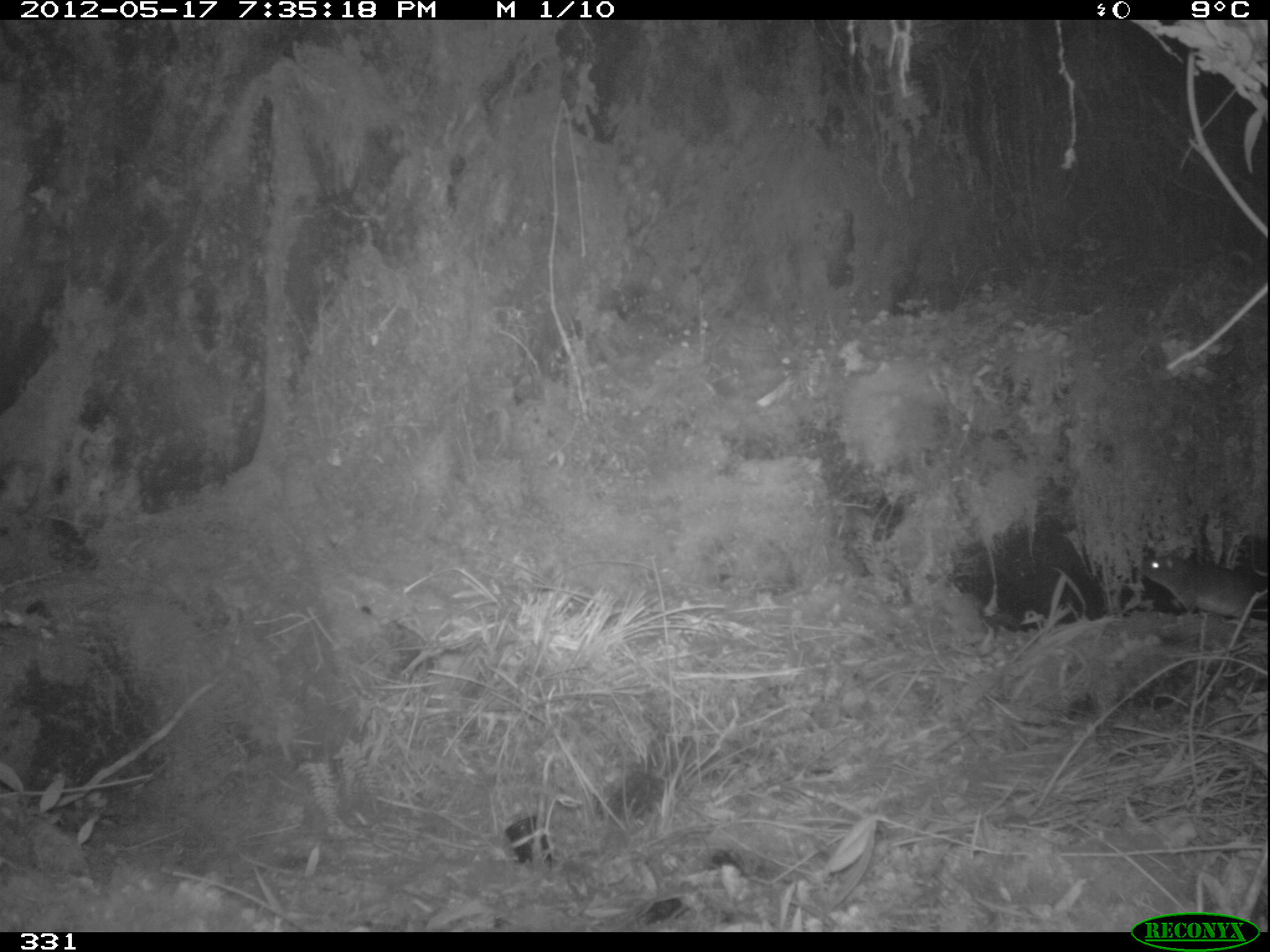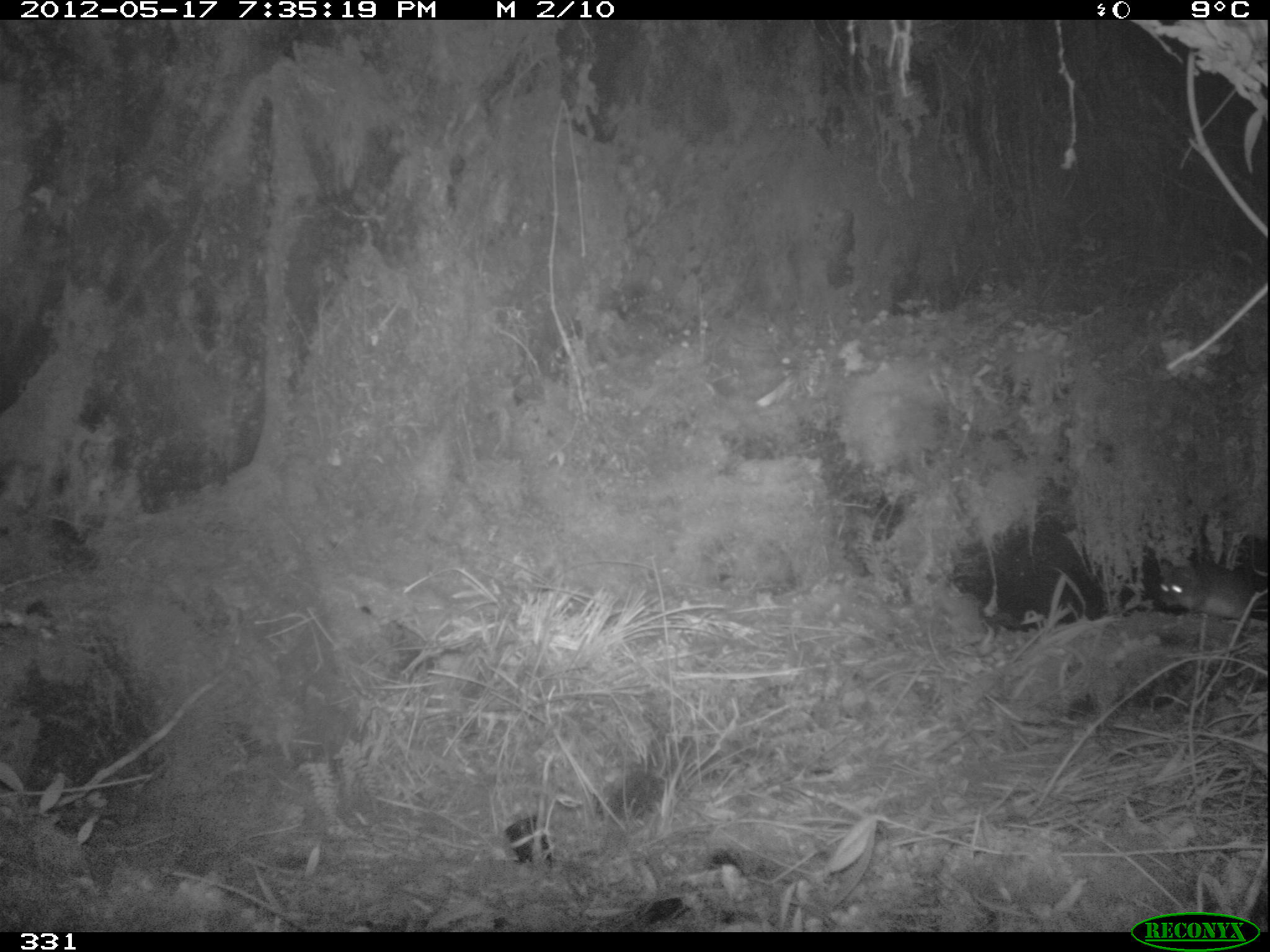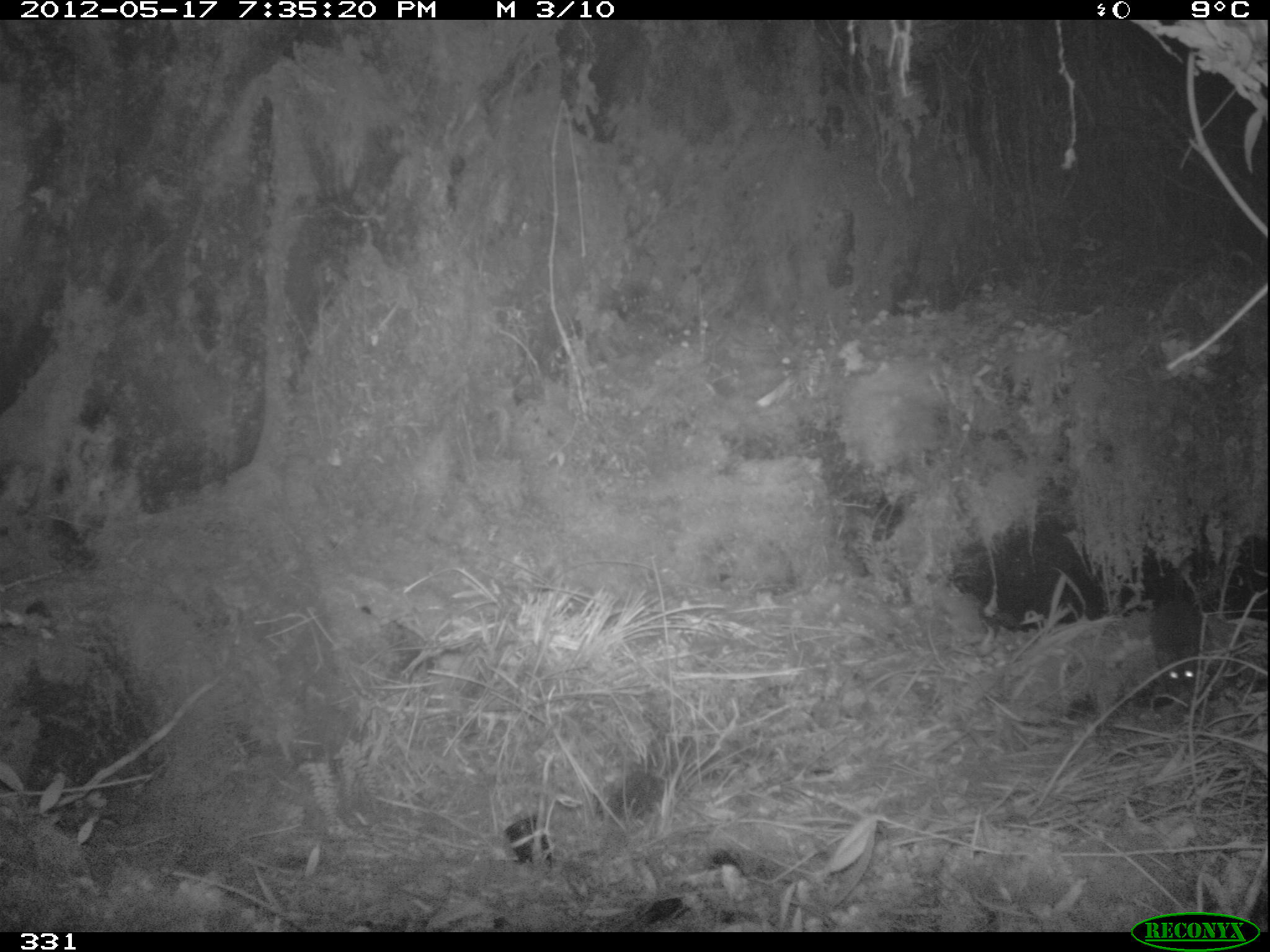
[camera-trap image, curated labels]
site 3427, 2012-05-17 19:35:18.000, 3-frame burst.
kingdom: Animalia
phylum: Chordata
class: Mammalia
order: Rodentia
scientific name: Rodentia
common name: rodents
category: unknown rodent